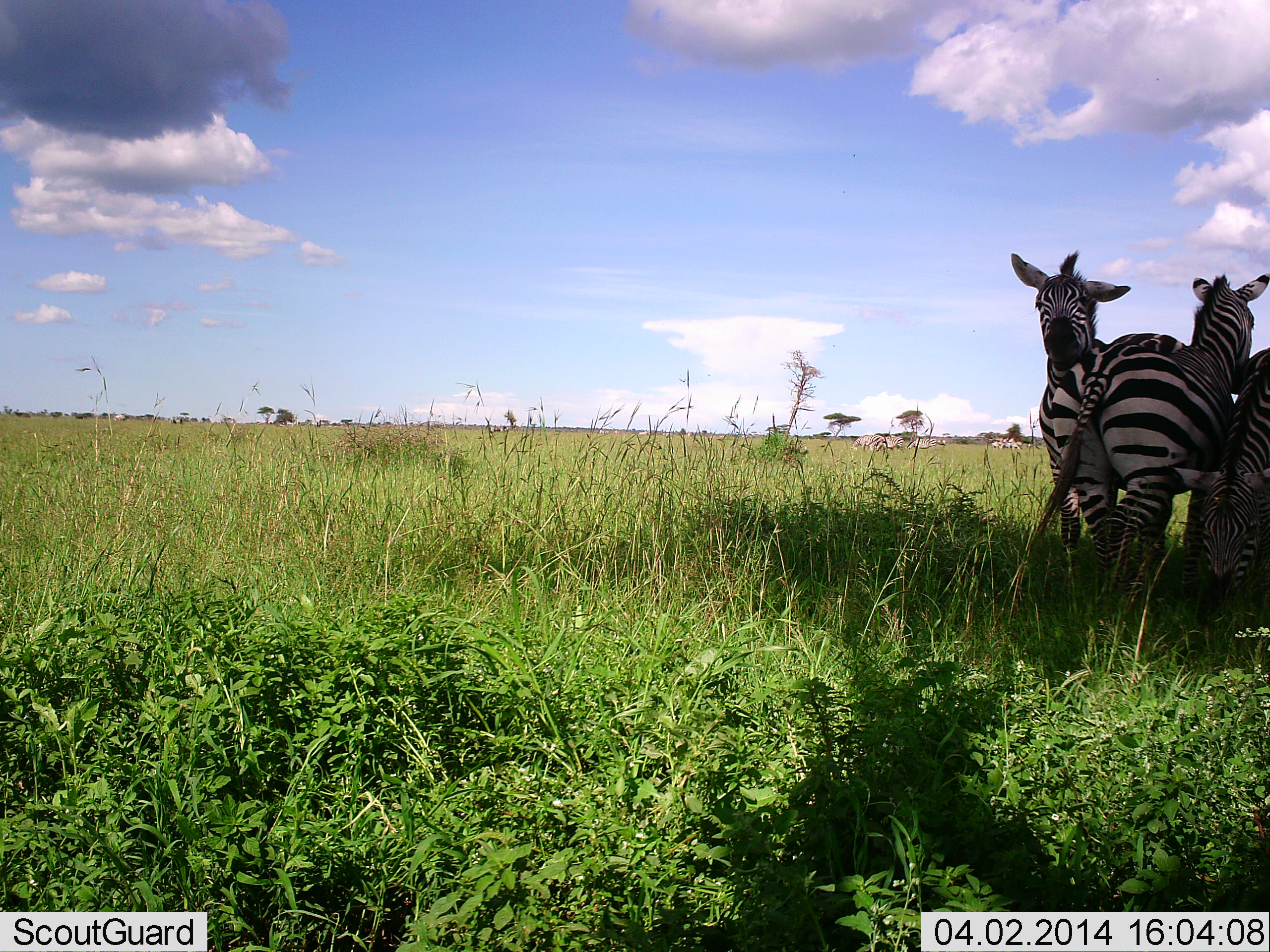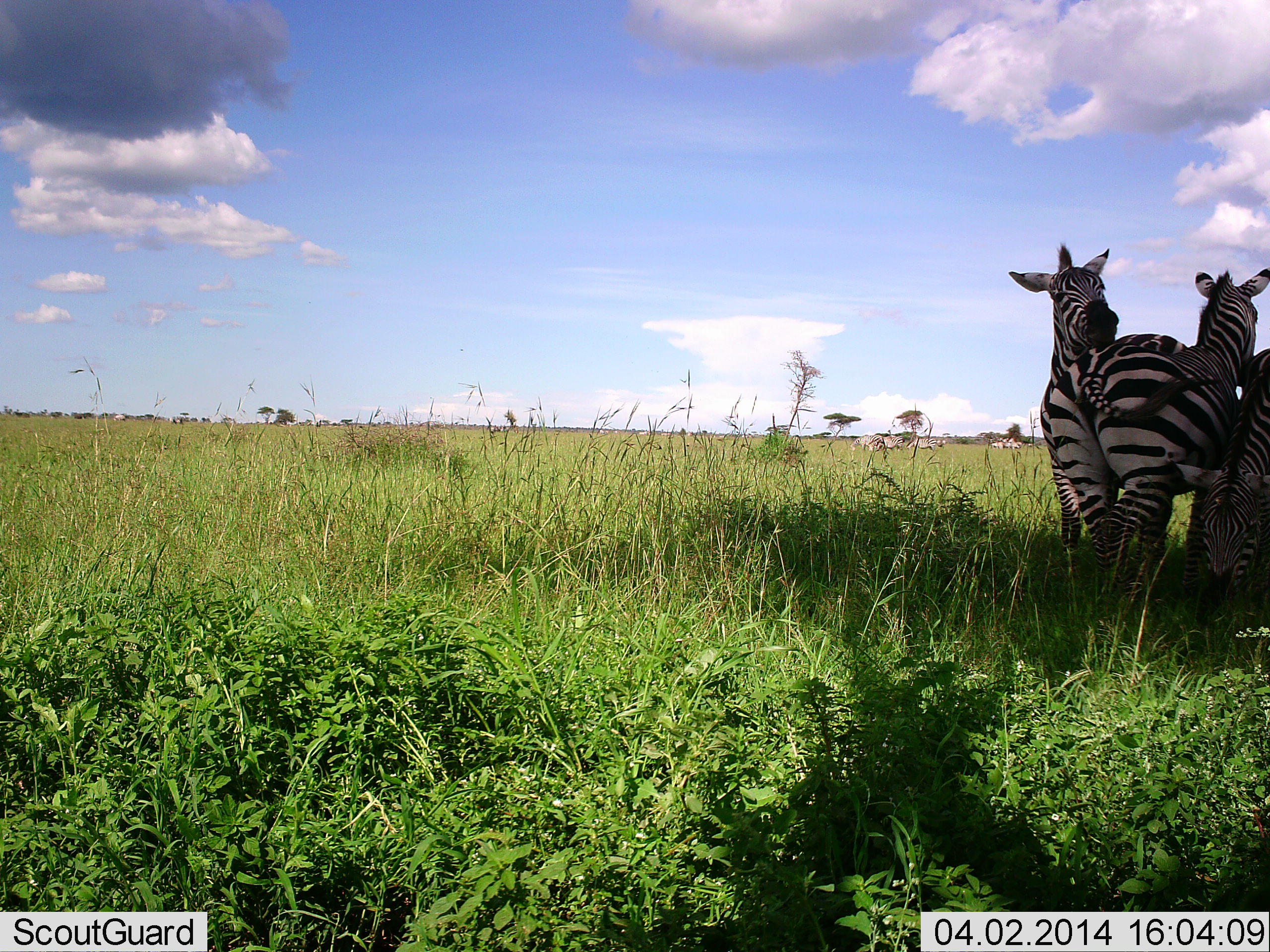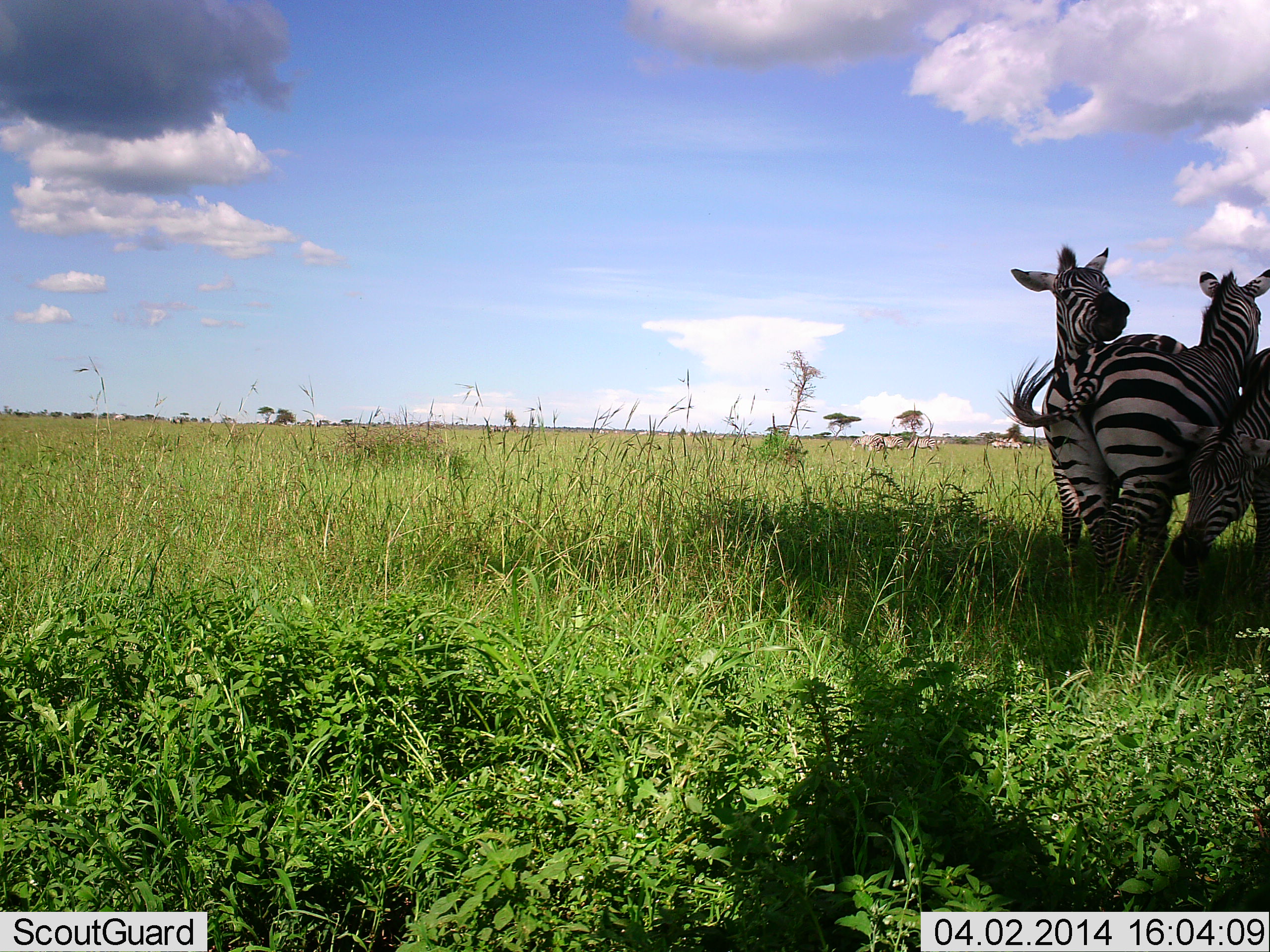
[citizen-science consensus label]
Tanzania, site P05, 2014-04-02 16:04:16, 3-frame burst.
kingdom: Animalia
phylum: Chordata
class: Mammalia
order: Perissodactyla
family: Equidae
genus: Equus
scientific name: Equus quagga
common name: plains zebra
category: zebra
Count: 3.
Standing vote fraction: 80%.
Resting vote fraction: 10%.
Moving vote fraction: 0%.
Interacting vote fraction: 80%.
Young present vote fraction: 0%.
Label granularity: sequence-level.